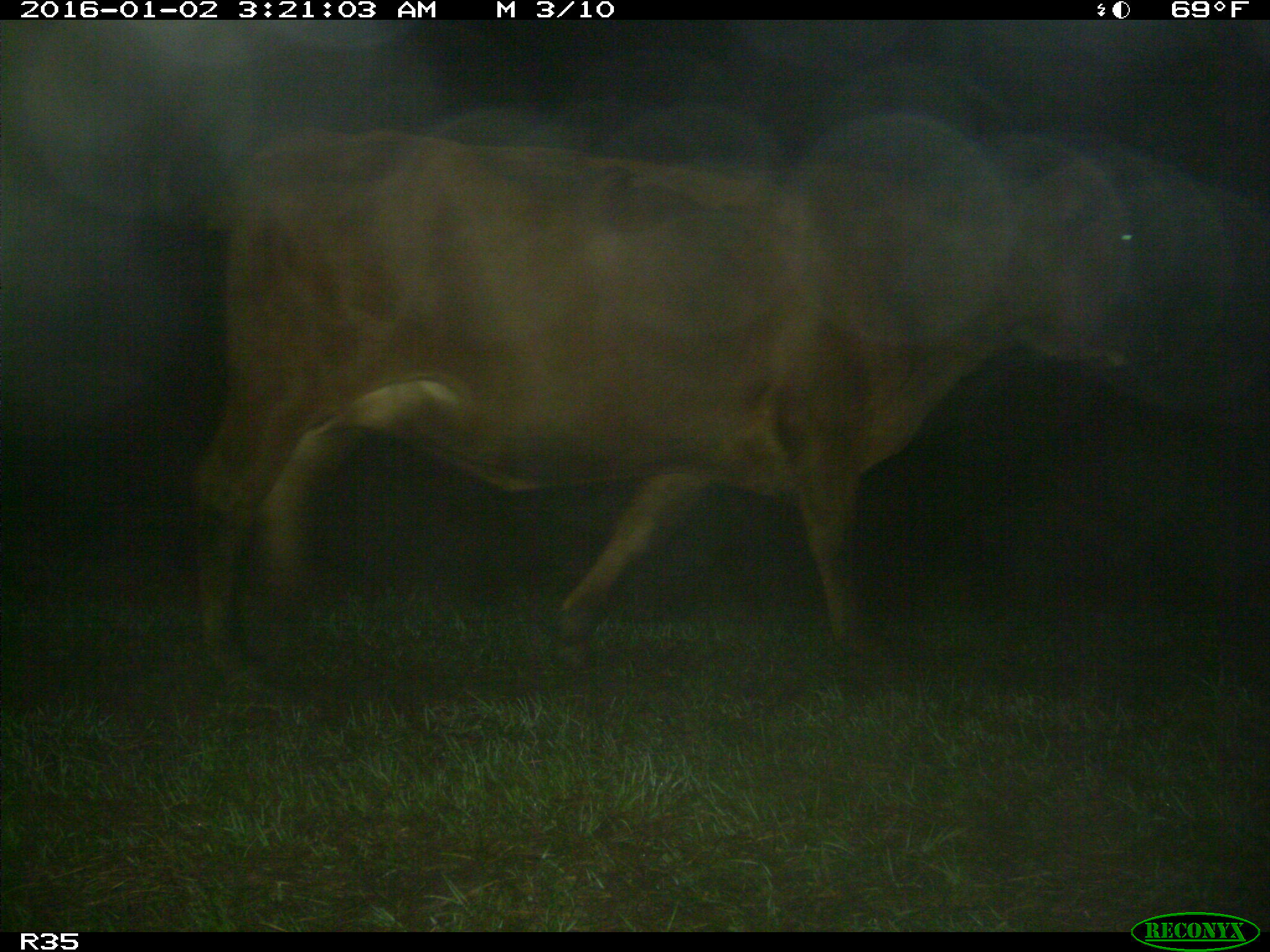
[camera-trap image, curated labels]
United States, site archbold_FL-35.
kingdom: Animalia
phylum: Chordata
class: Mammalia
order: Artiodactyla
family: Bovidae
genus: Bos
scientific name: Bos taurus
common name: domestic cow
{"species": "Bos taurus (domestic cow)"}